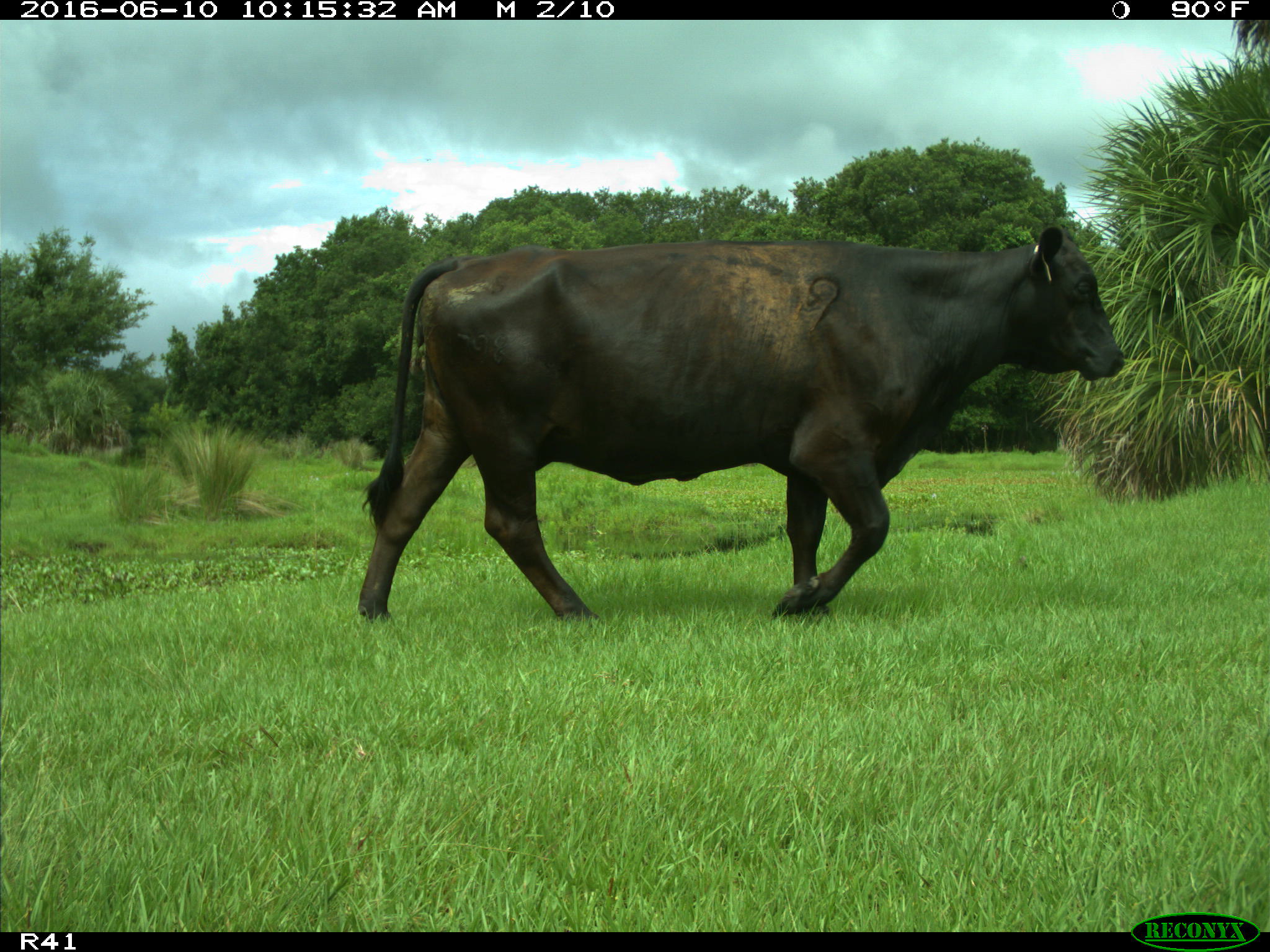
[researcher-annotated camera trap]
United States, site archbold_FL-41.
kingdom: Animalia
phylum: Chordata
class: Mammalia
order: Artiodactyla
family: Bovidae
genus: Bos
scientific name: Bos taurus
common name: domestic cow